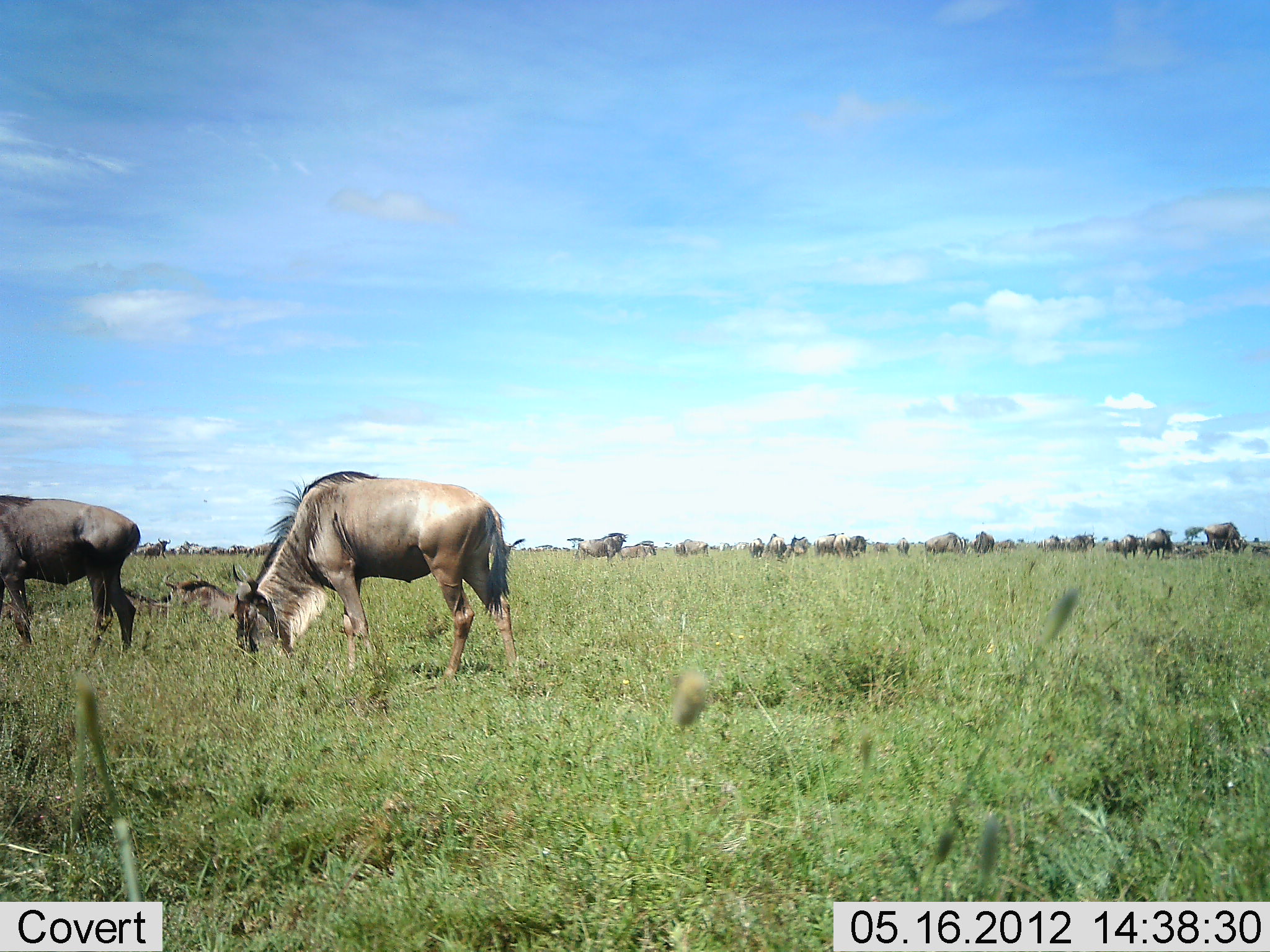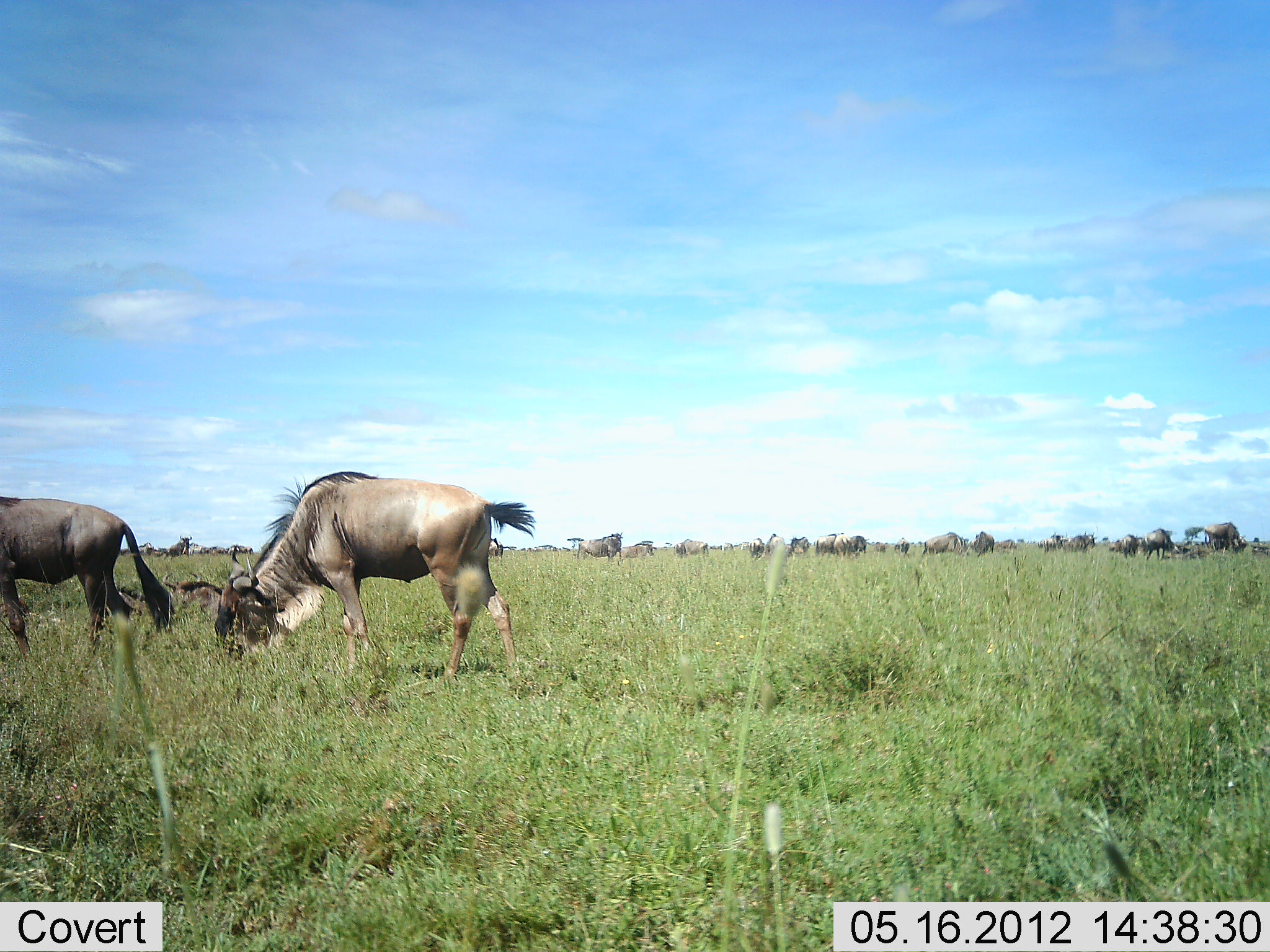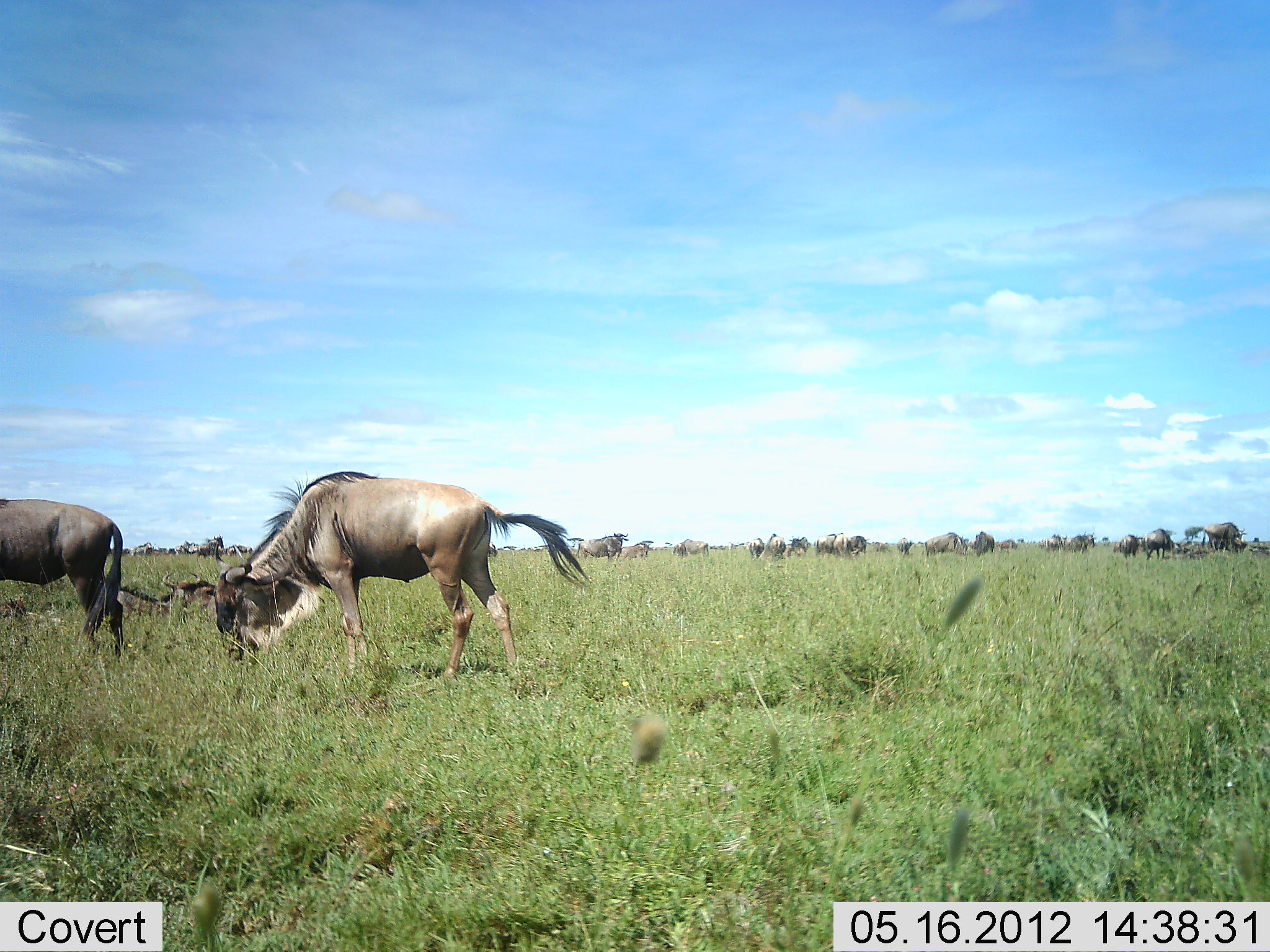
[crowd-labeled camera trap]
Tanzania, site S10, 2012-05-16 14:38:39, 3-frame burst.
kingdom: Animalia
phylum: Chordata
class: Mammalia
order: Artiodactyla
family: Bovidae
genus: Connochaetes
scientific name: Connochaetes taurinus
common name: blue wildebeest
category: wildebeest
Wildebeest (blue wildebeest) (Connochaetes taurinus), count 11-50. Behavior (volunteer vote fractions): standing 60%, resting 40%, moving 0%, interacting 0%. Young present (vote fraction): 10%. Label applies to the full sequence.